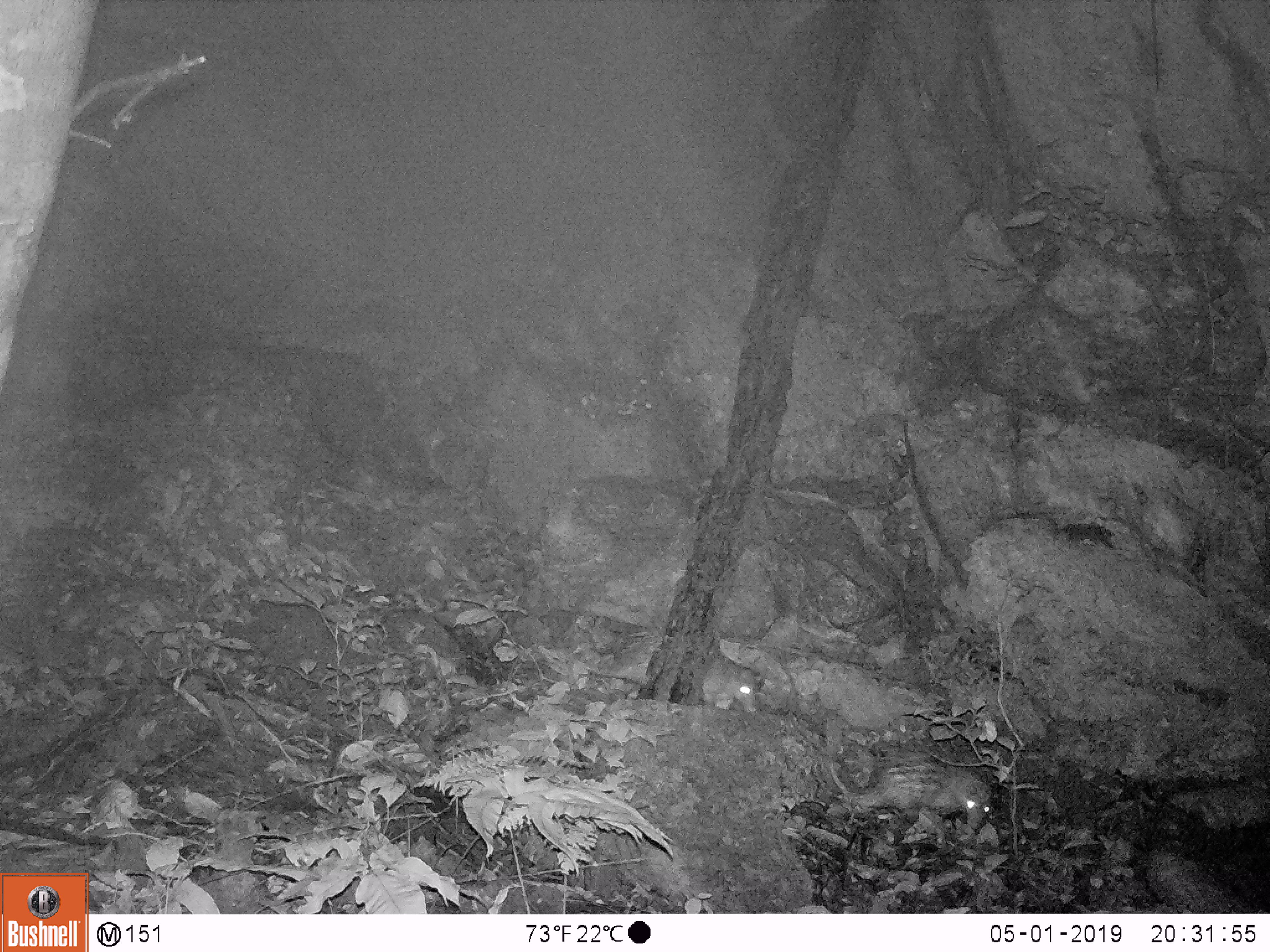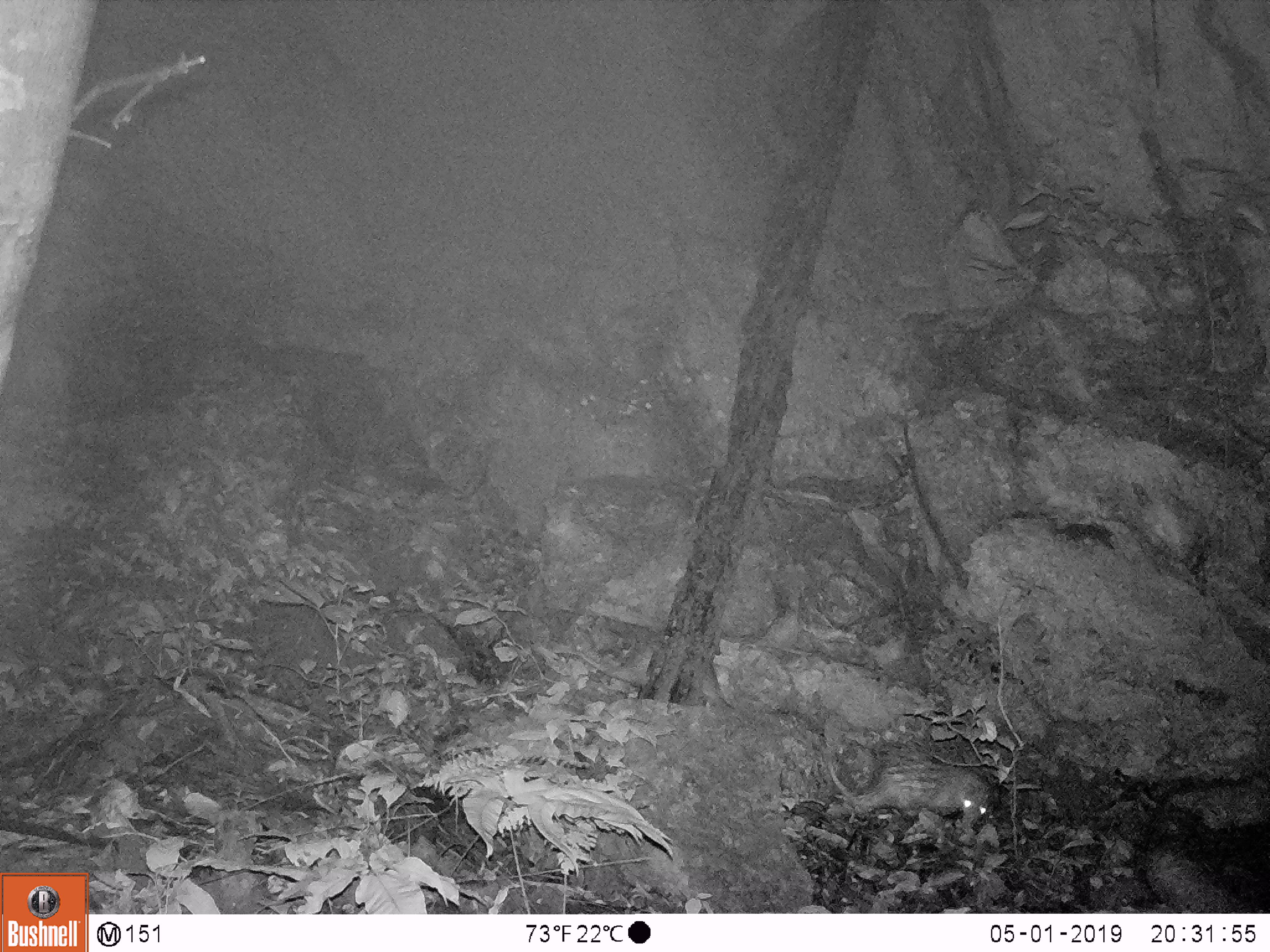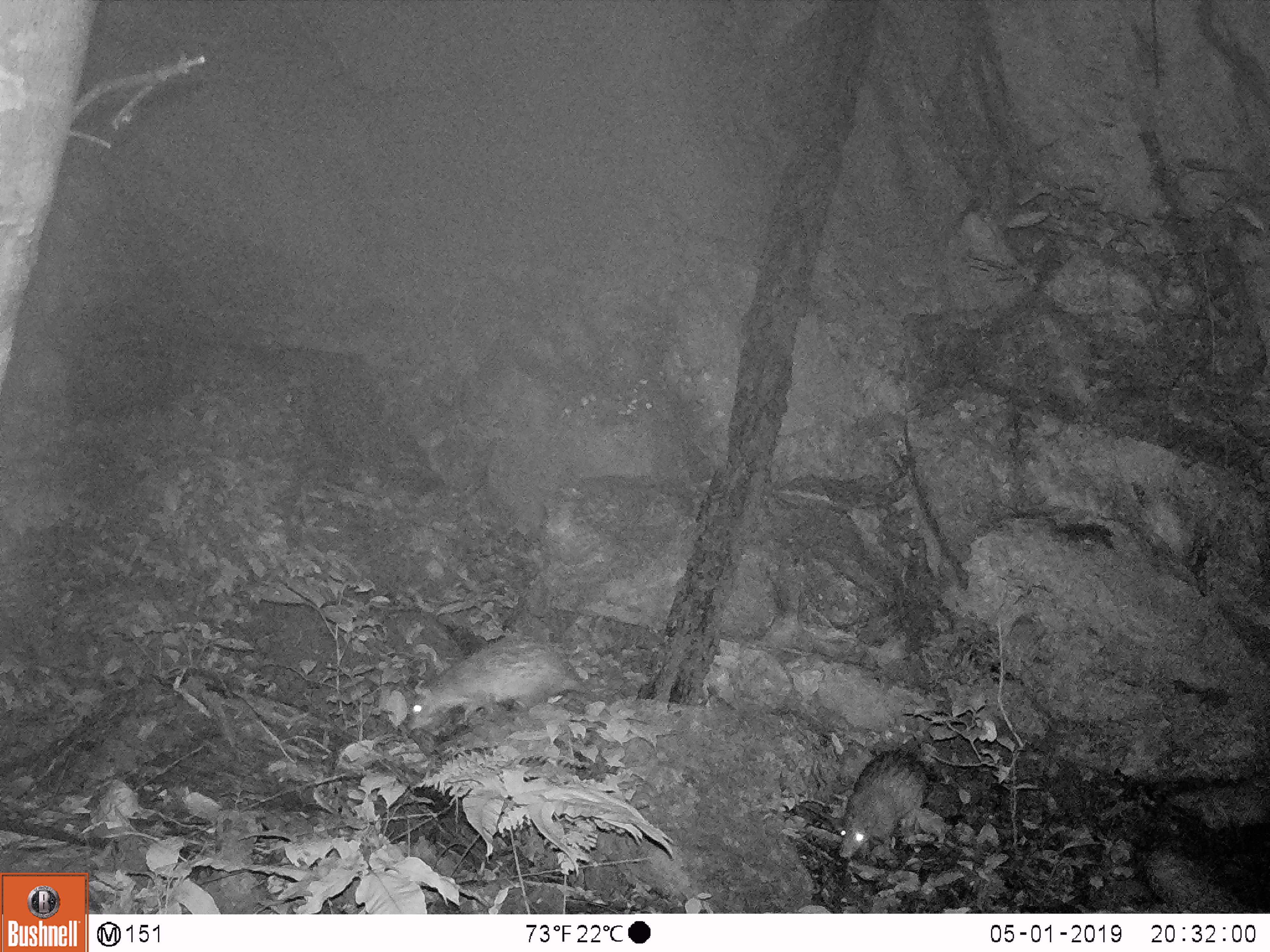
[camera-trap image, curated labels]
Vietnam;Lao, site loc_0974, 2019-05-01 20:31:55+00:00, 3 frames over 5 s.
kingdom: Animalia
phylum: Chordata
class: Mammalia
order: Rodentia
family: Hystricidae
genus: Atherurus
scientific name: Atherurus macrourus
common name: asiatic brush-tailed porcupine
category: asiatic brush tailed porcupine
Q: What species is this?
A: Asiatic brush tailed porcupine (asiatic brush-tailed porcupine) (Atherurus macrourus).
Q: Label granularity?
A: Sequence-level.